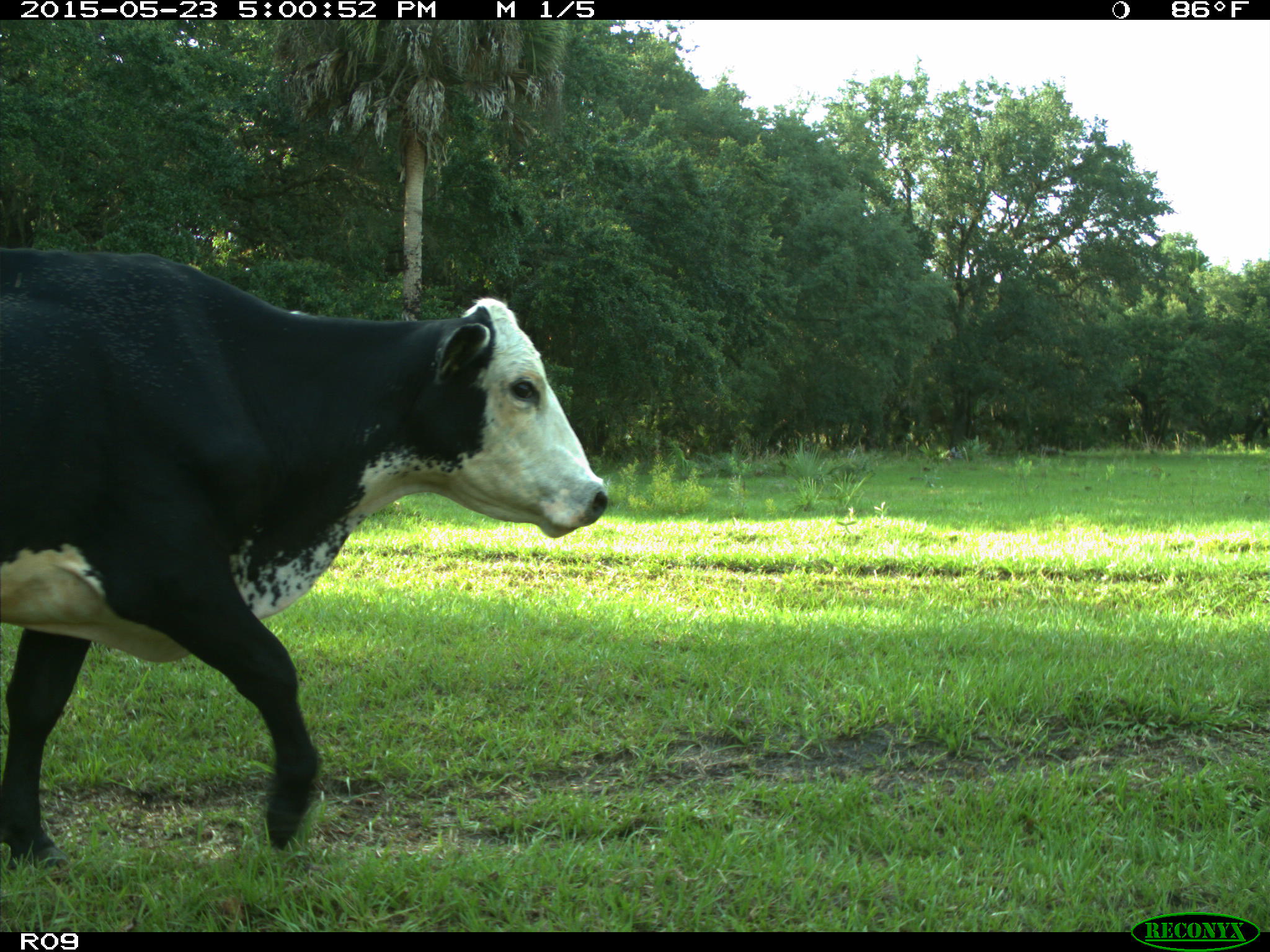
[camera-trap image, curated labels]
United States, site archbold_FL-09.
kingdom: Animalia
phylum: Chordata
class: Mammalia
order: Artiodactyla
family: Bovidae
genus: Bos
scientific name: Bos taurus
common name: domestic cow